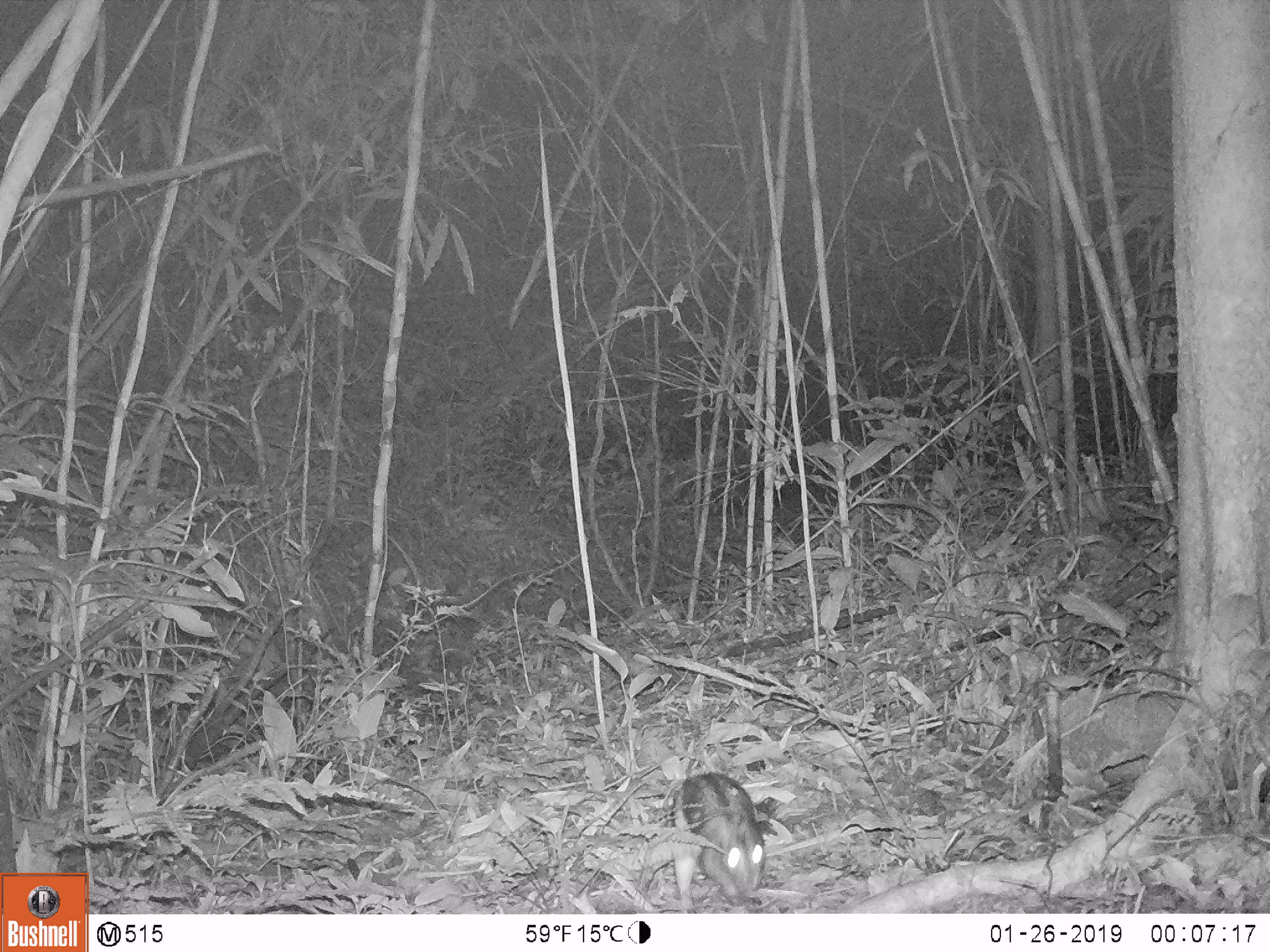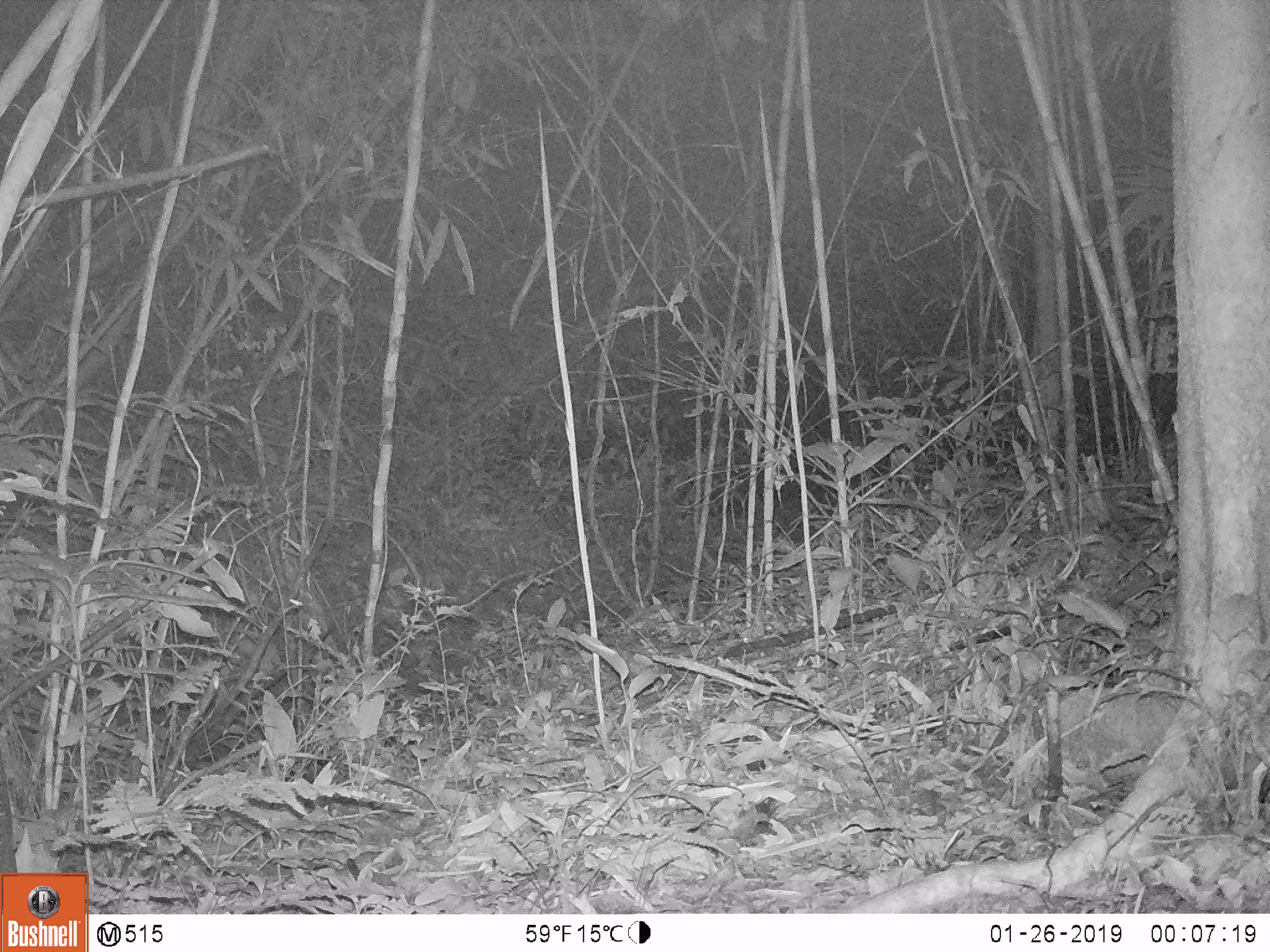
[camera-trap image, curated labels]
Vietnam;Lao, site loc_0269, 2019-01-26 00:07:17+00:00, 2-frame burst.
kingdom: Animalia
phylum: Chordata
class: Mammalia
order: Lagomorpha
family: Leporidae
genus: Nesolagus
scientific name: Nesolagus timminsi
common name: annamite striped rabbit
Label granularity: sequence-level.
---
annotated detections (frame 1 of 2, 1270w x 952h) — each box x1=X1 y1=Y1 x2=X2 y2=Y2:
annamite striped rabbit: x1=679 y1=772 x2=767 y2=906